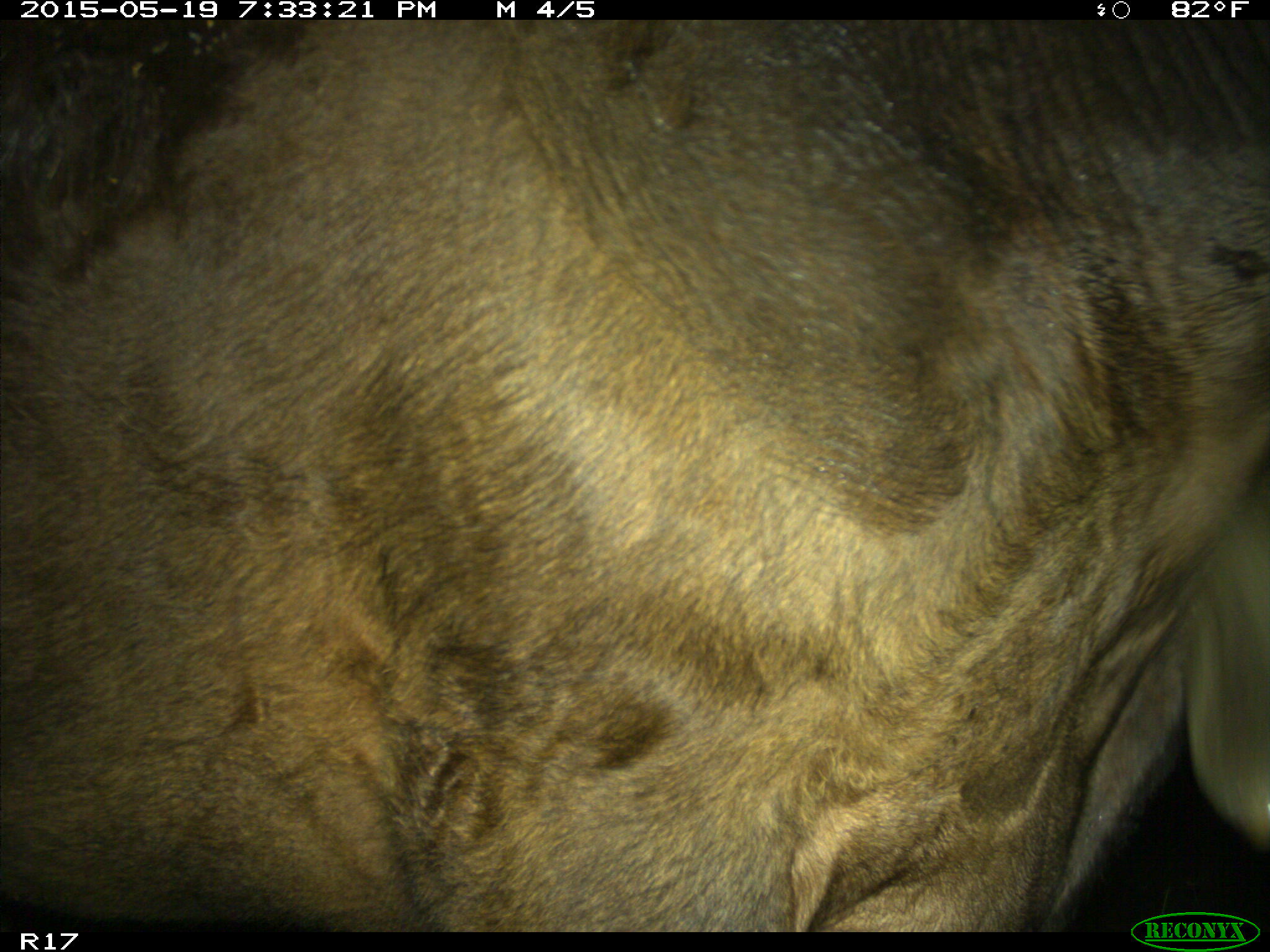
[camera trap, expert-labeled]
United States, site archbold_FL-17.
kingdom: Animalia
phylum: Chordata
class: Mammalia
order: Artiodactyla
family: Bovidae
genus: Bos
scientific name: Bos taurus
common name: domestic cow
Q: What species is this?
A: Bos taurus (domestic cow).